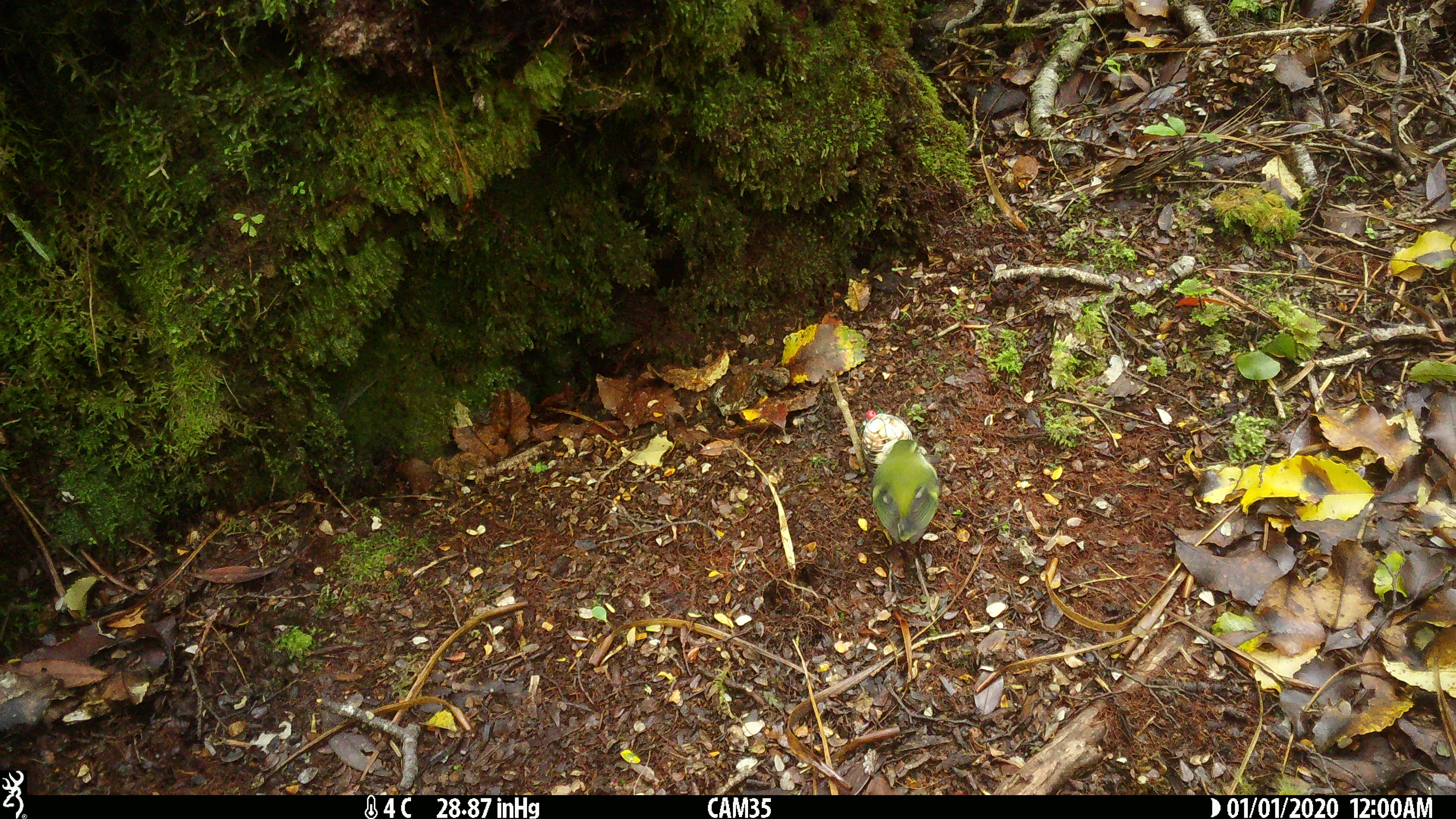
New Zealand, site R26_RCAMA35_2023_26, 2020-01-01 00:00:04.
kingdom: Animalia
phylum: Chordata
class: Aves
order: Passeriformes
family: Acanthisittidae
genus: Acanthisitta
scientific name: Acanthisitta chloris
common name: rifleman